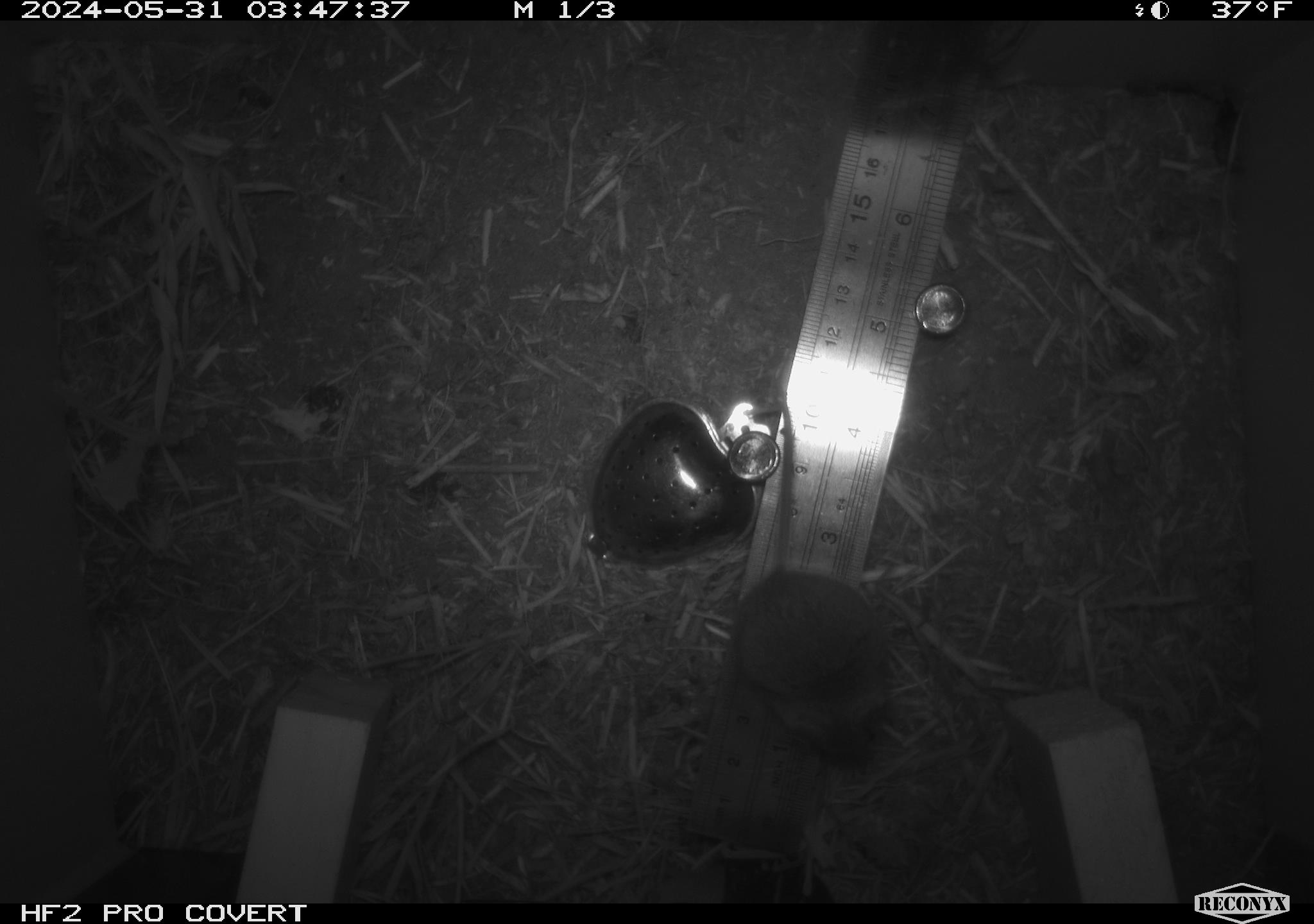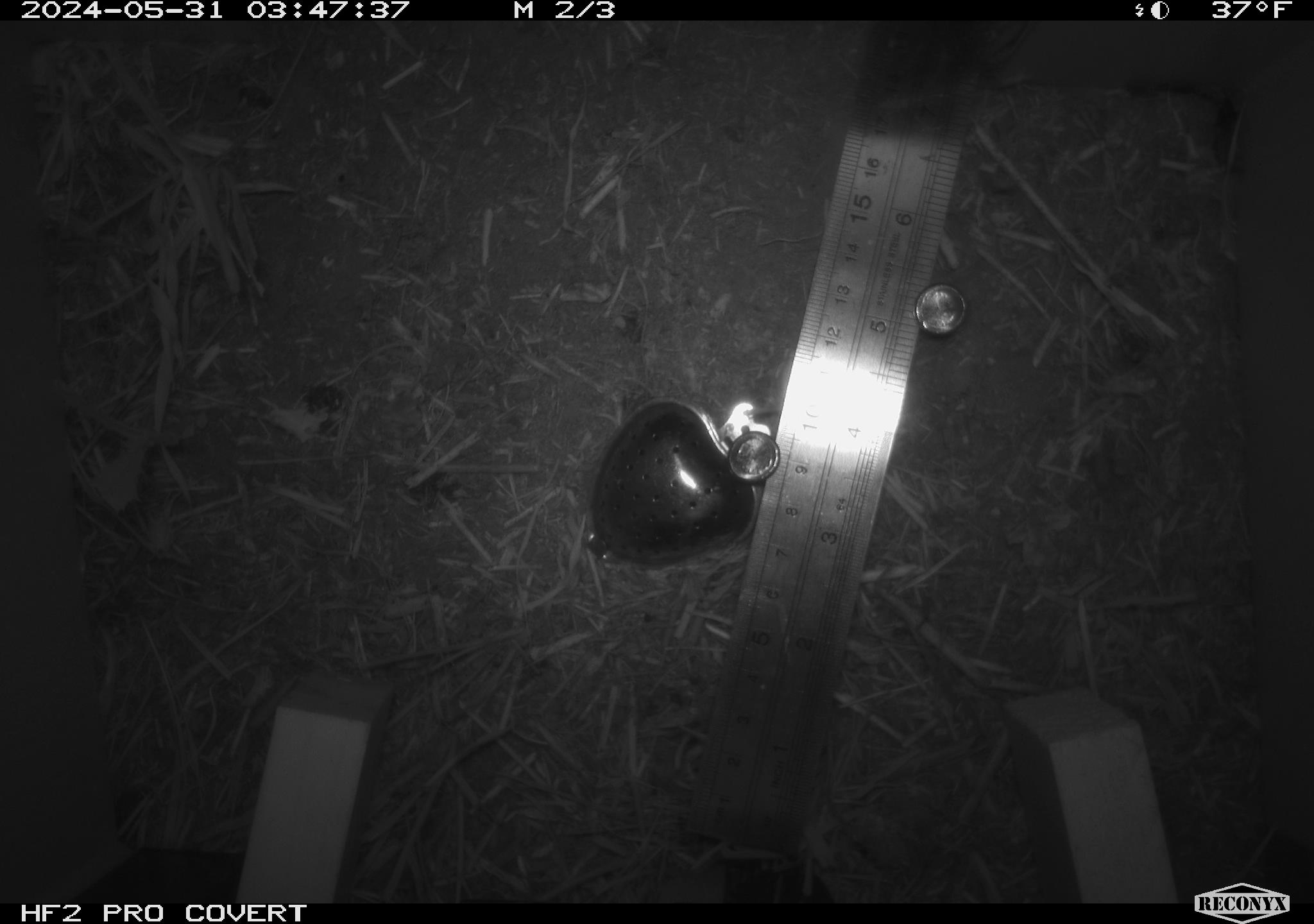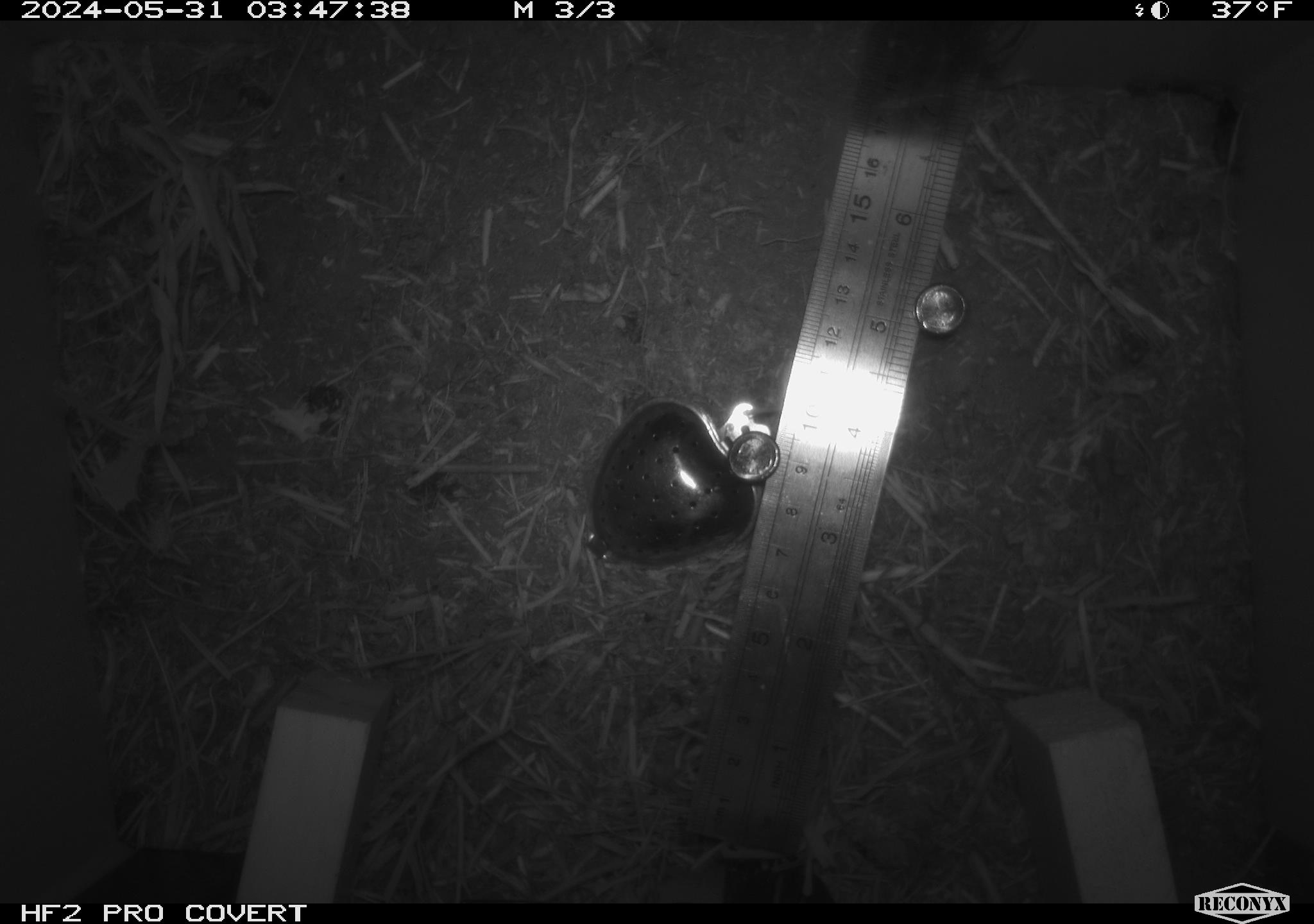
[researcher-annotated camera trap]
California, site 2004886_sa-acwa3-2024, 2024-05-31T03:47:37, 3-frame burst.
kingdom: Animalia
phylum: Chordata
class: Mammalia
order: Rodentia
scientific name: Rodentia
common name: mouse species